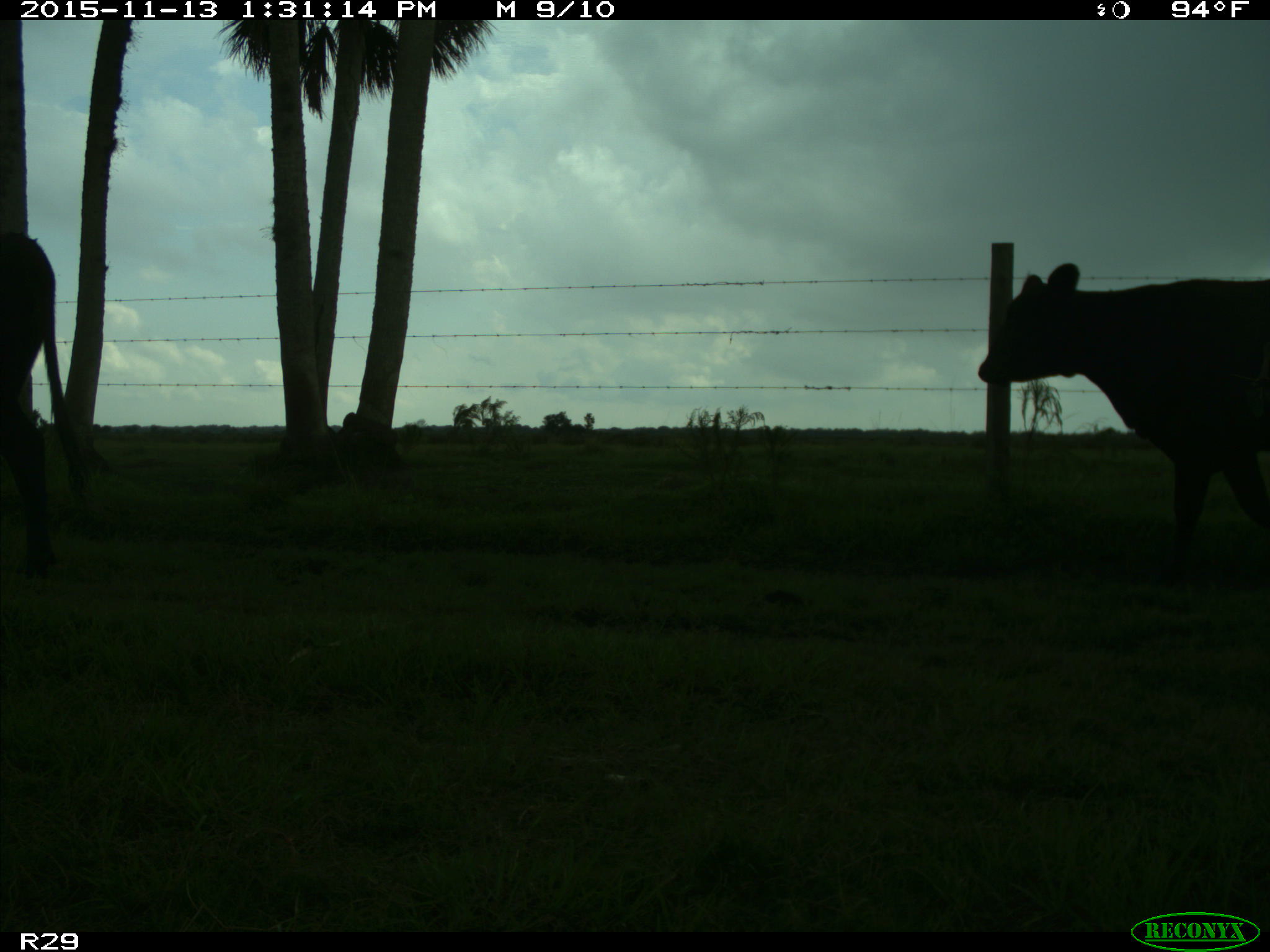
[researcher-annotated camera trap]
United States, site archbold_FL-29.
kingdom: Animalia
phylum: Chordata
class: Mammalia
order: Artiodactyla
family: Bovidae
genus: Bos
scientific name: Bos taurus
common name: domestic cow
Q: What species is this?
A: Bos taurus (domestic cow).